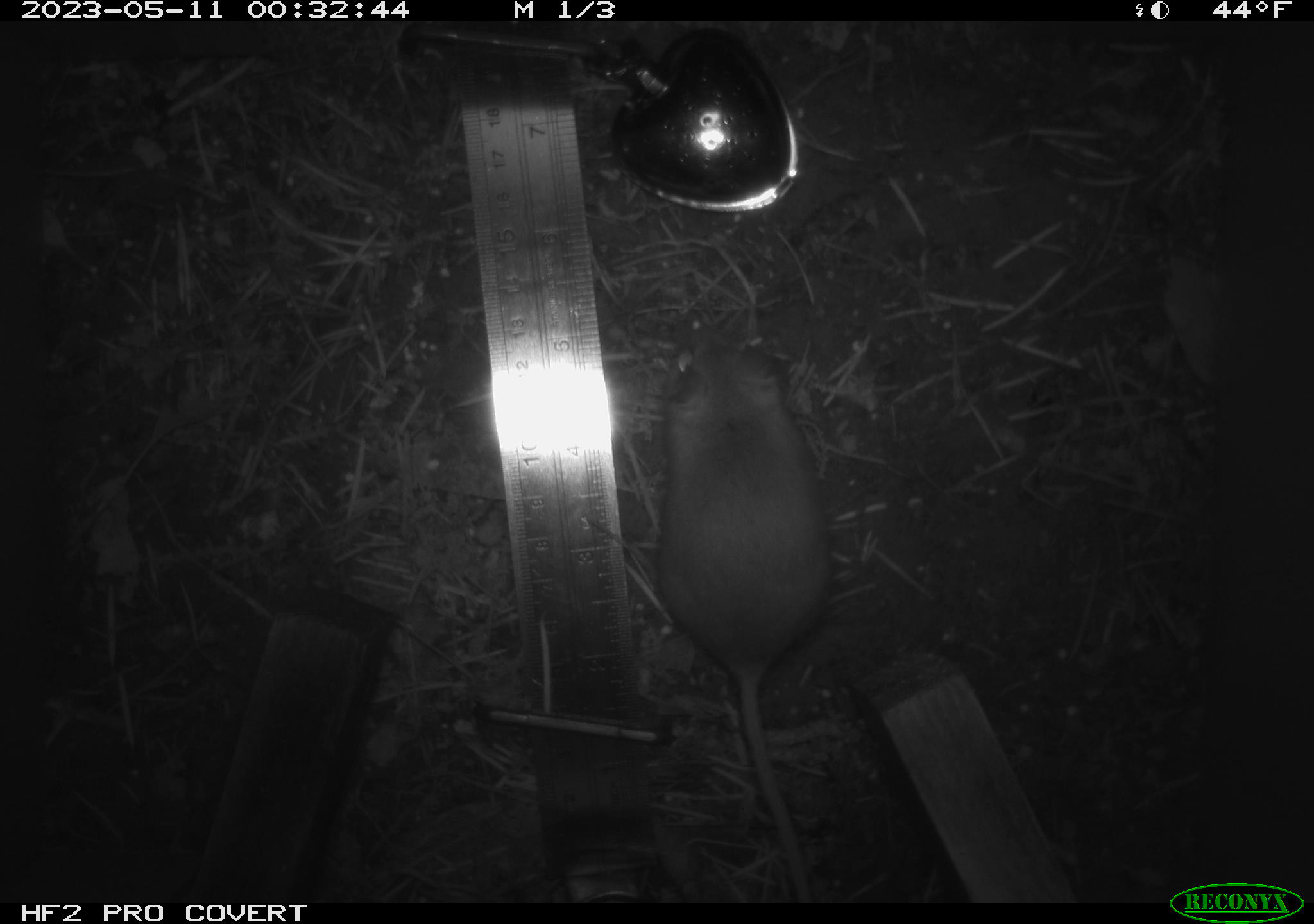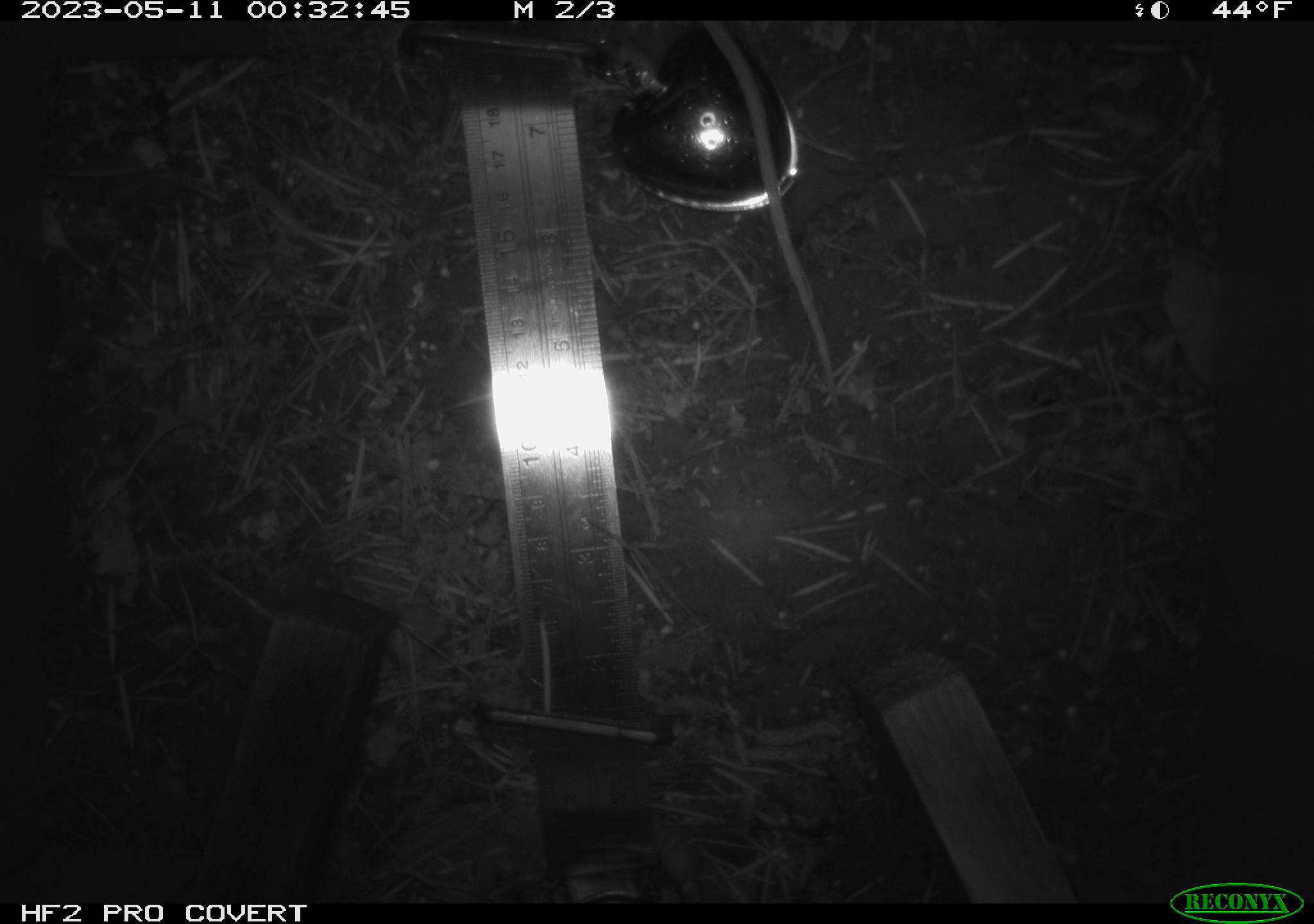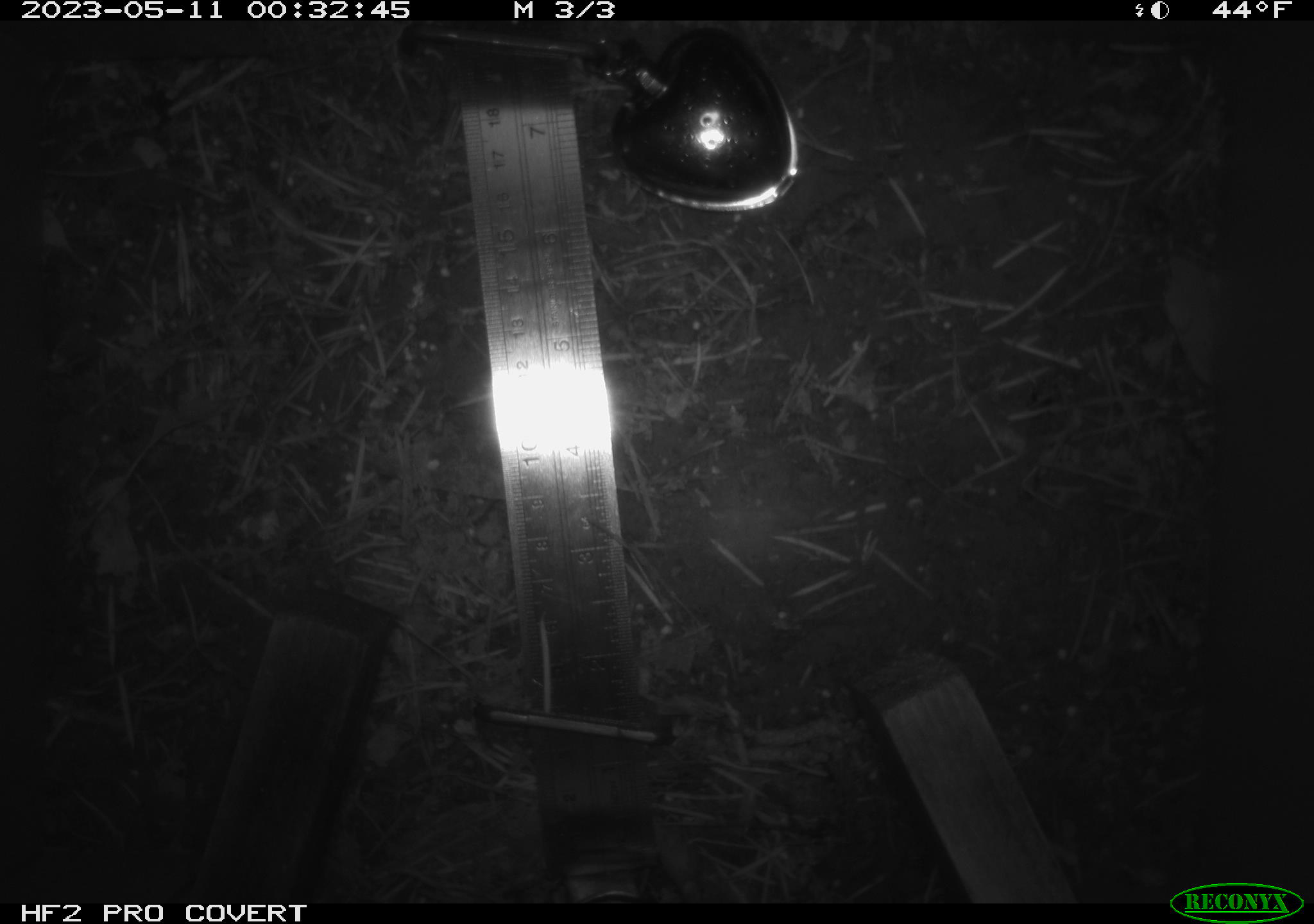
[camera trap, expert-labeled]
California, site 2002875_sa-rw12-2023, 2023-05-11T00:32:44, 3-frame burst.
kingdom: Animalia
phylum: Chordata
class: Mammalia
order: Rodentia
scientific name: Rodentia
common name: mouse species